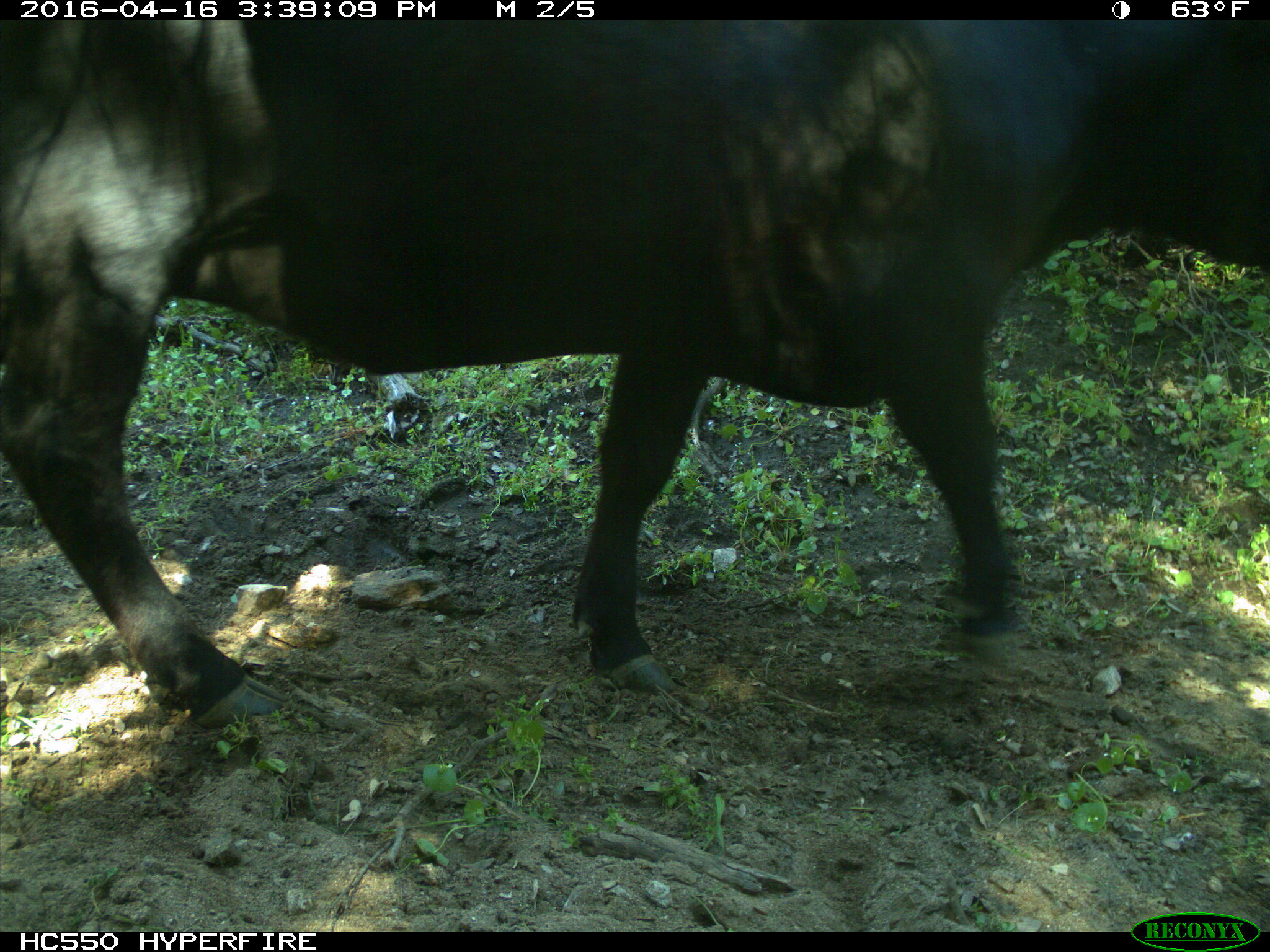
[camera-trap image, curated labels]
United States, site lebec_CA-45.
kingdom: Animalia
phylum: Chordata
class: Mammalia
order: Artiodactyla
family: Bovidae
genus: Bos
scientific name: Bos taurus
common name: domestic cow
Bos taurus (domestic cow).